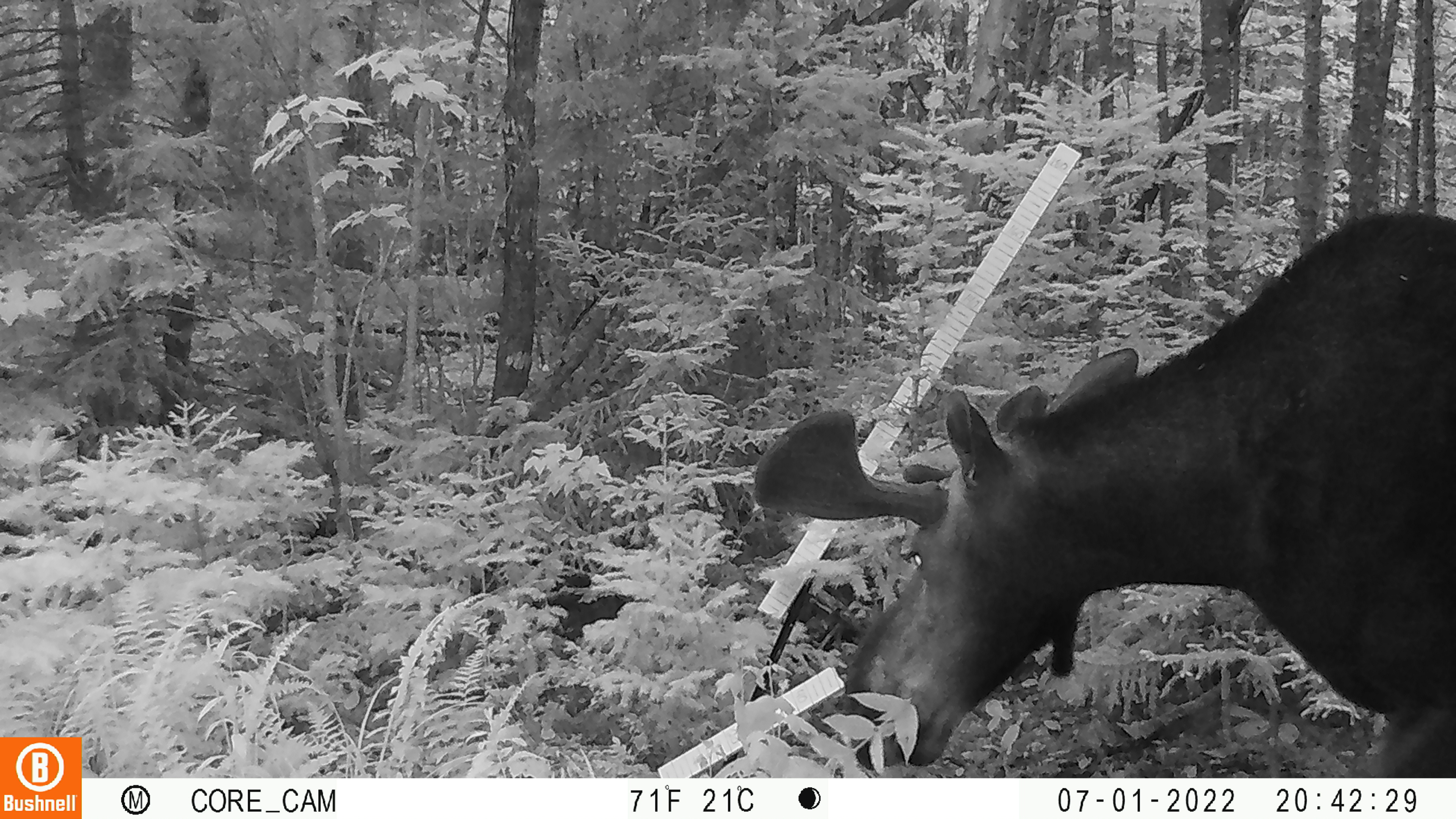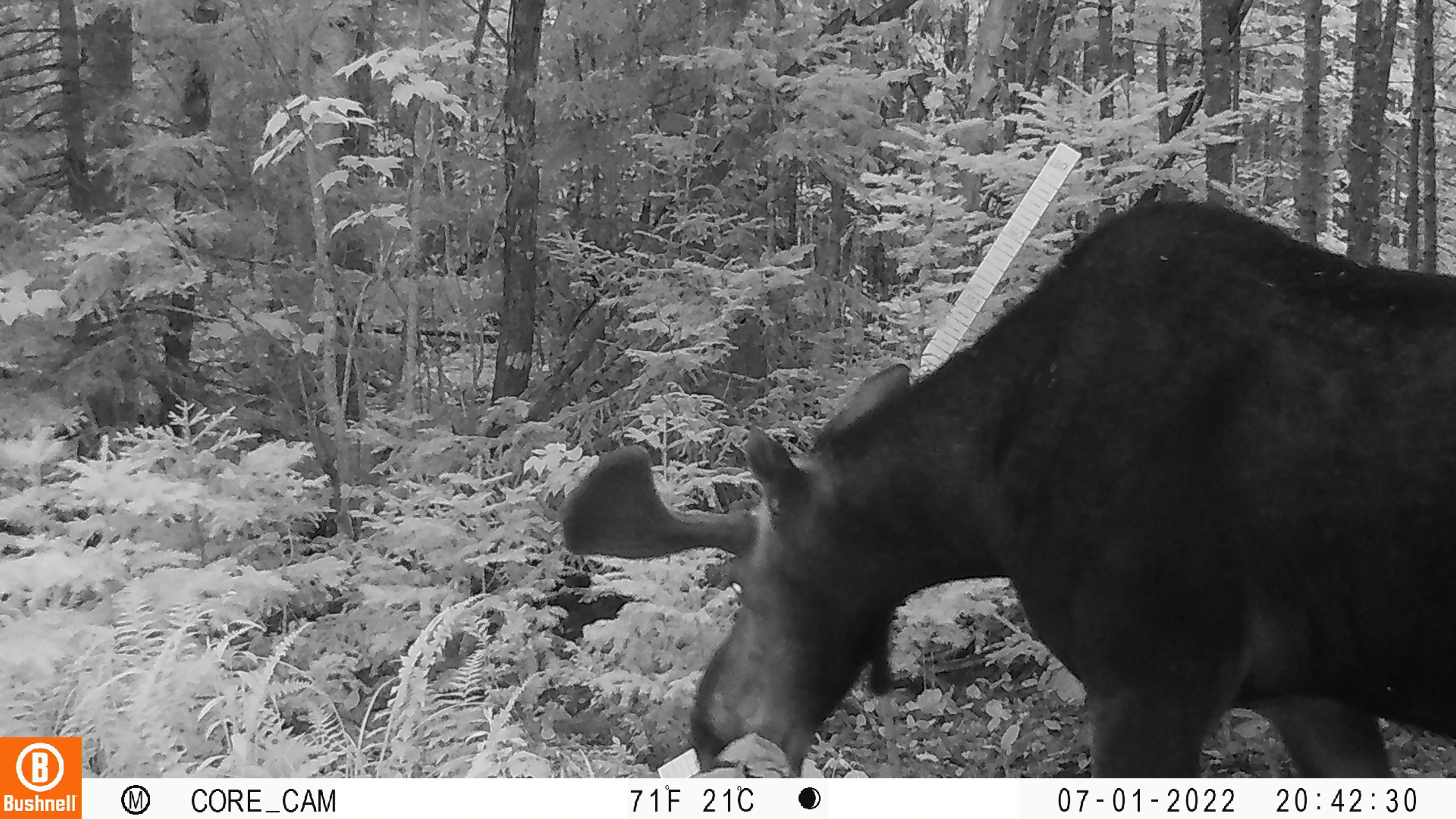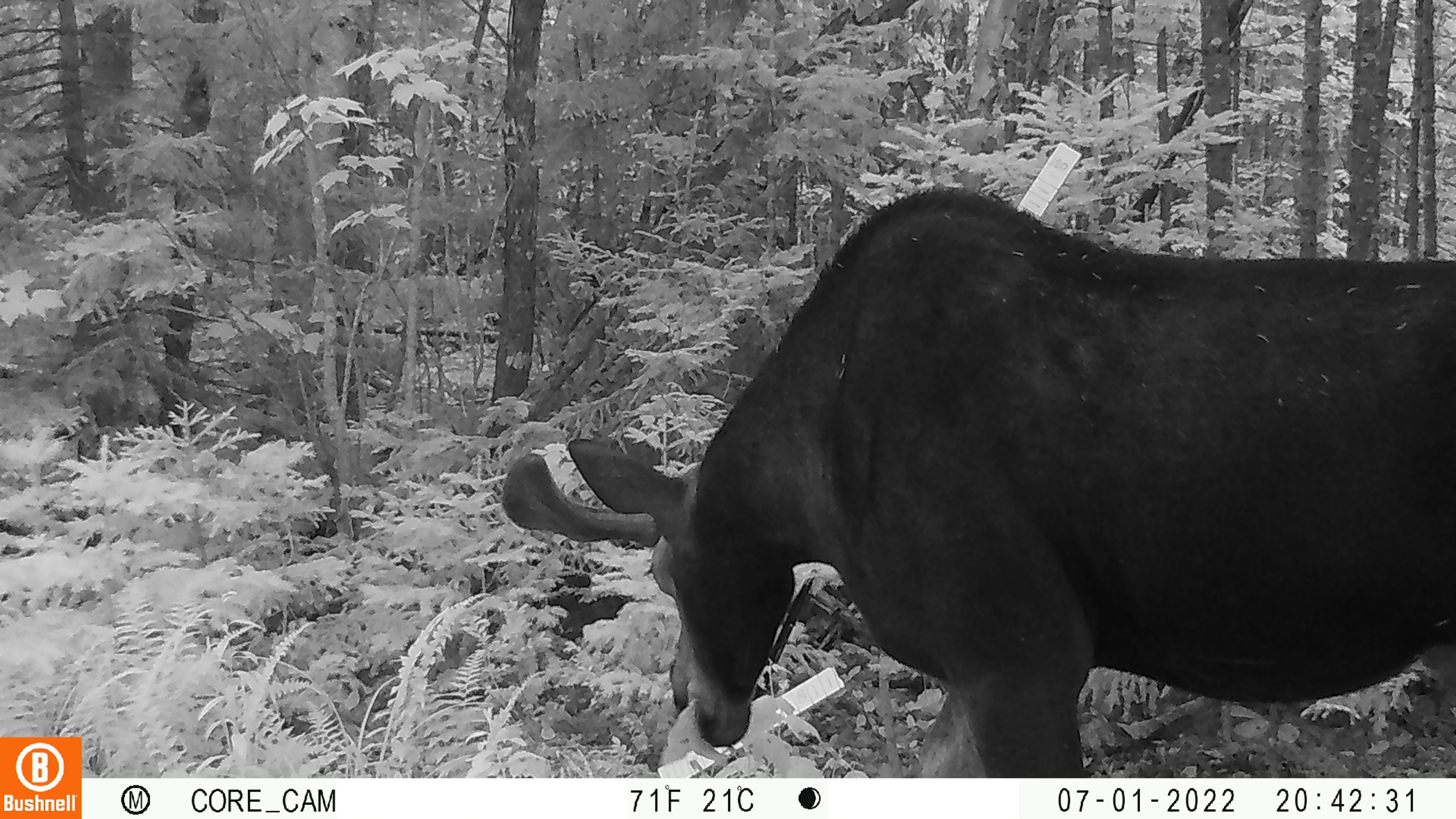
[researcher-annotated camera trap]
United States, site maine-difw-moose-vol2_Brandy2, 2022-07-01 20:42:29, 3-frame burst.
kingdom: Animalia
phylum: Chordata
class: Mammalia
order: Artiodactyla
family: Cervidae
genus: Alces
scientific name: Alces alces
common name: moose